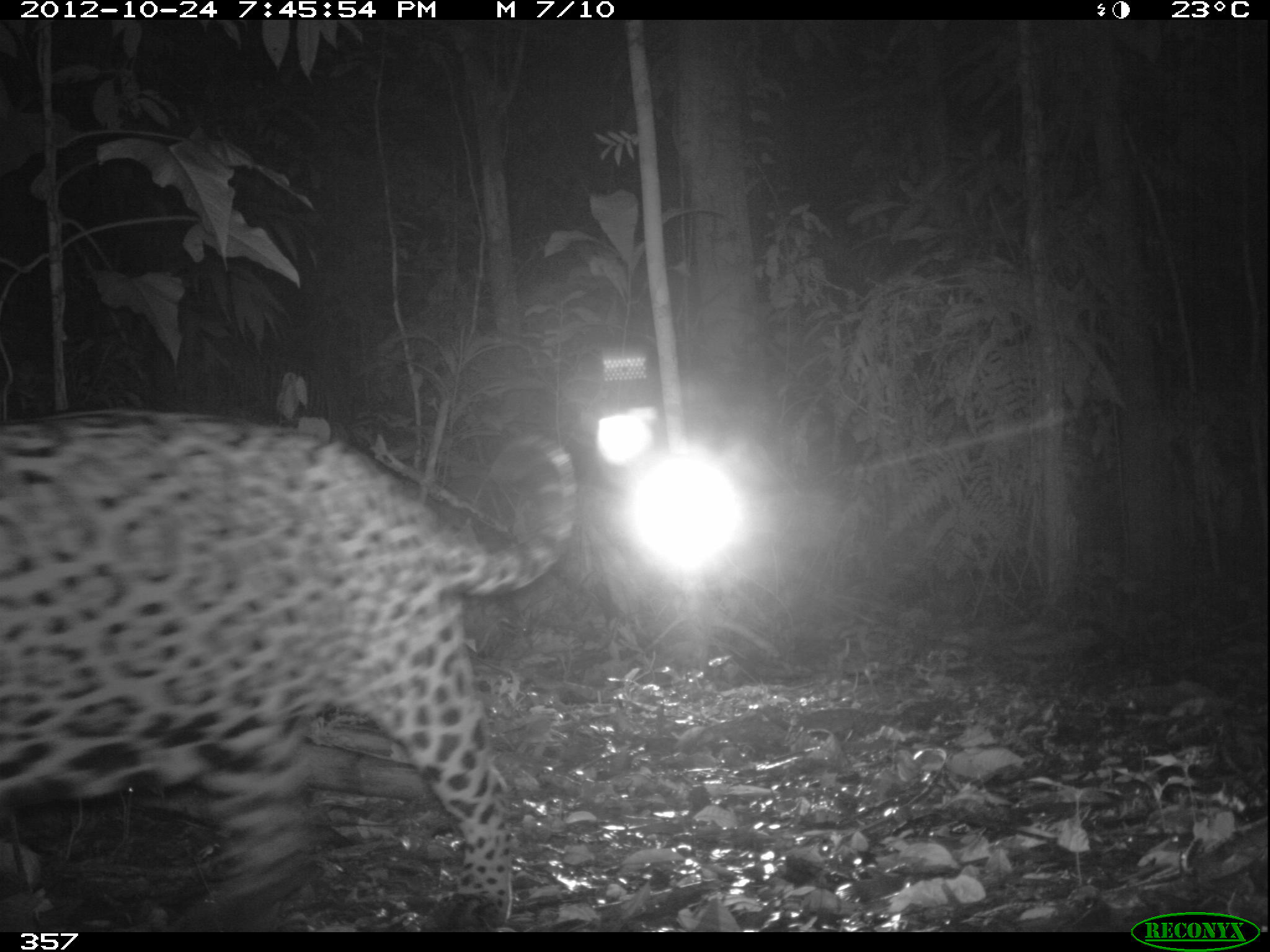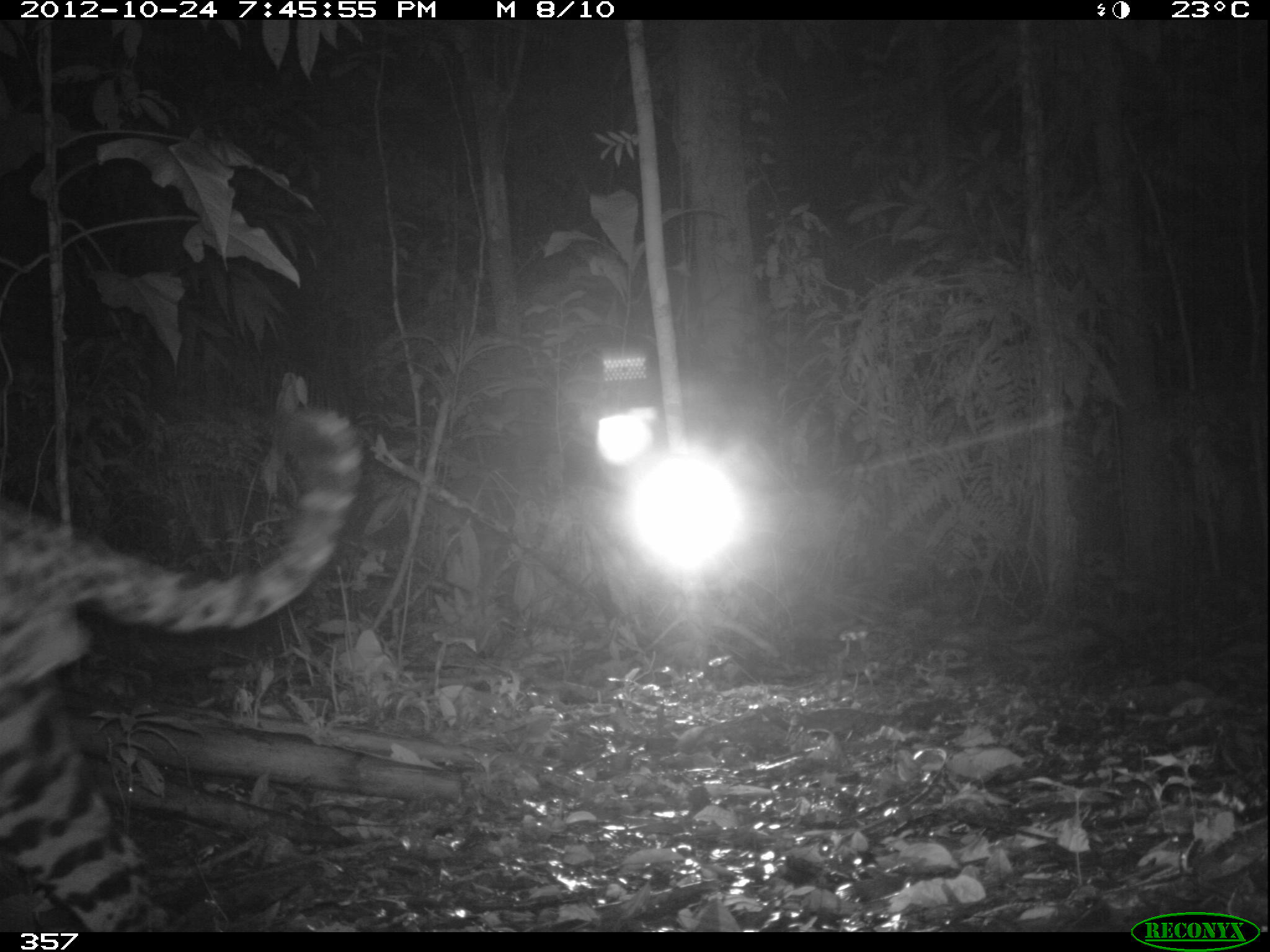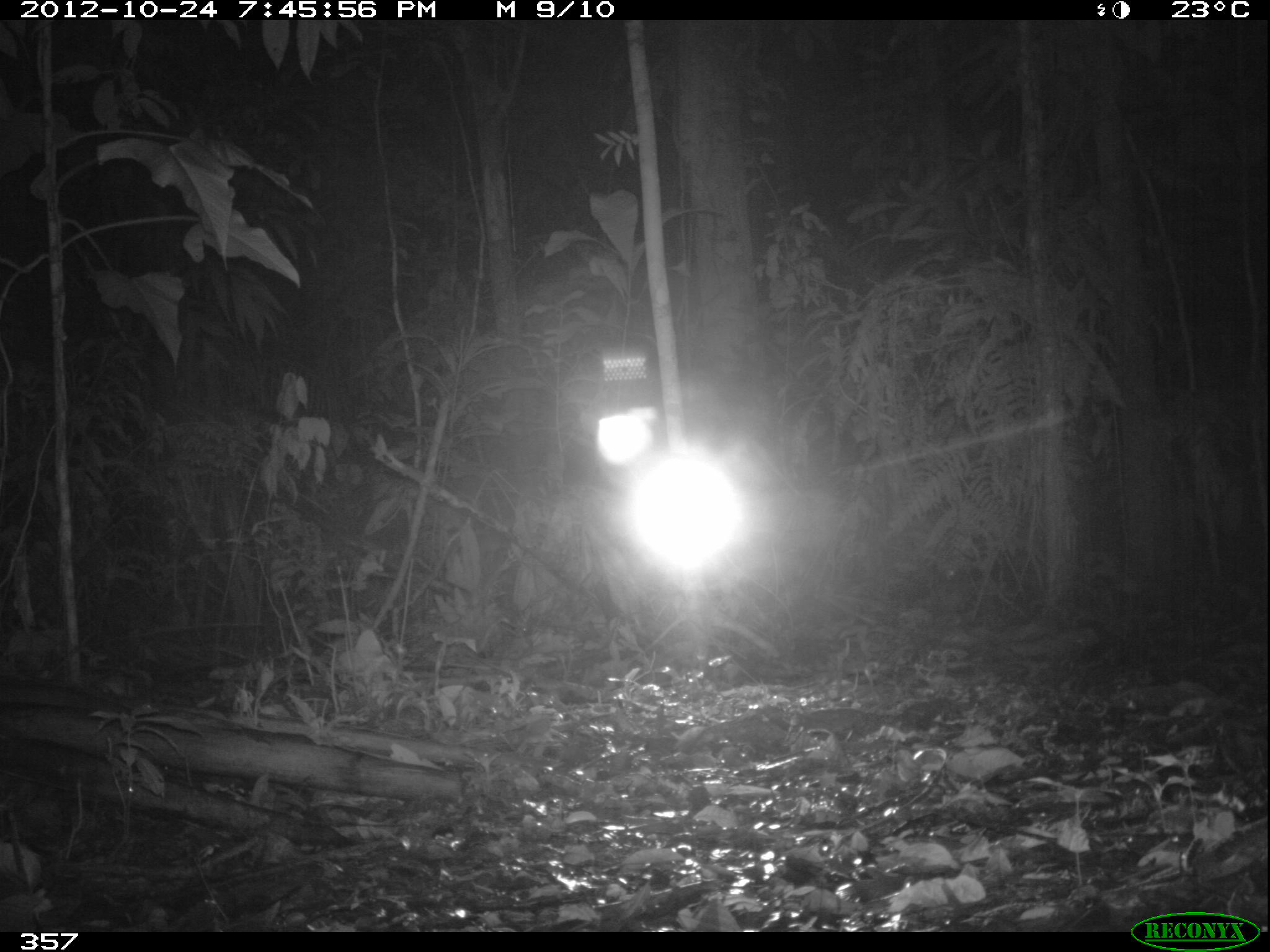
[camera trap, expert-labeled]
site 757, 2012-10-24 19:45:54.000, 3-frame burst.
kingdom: Animalia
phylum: Chordata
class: Mammalia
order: Carnivora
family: Felidae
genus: Panthera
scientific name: Panthera onca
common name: jaguar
Panthera onca (jaguar).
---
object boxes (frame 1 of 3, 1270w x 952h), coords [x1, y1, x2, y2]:
panthera onca: [0, 402, 577, 930]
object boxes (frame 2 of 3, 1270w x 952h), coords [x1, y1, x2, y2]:
panthera onca: [0, 410, 363, 932]